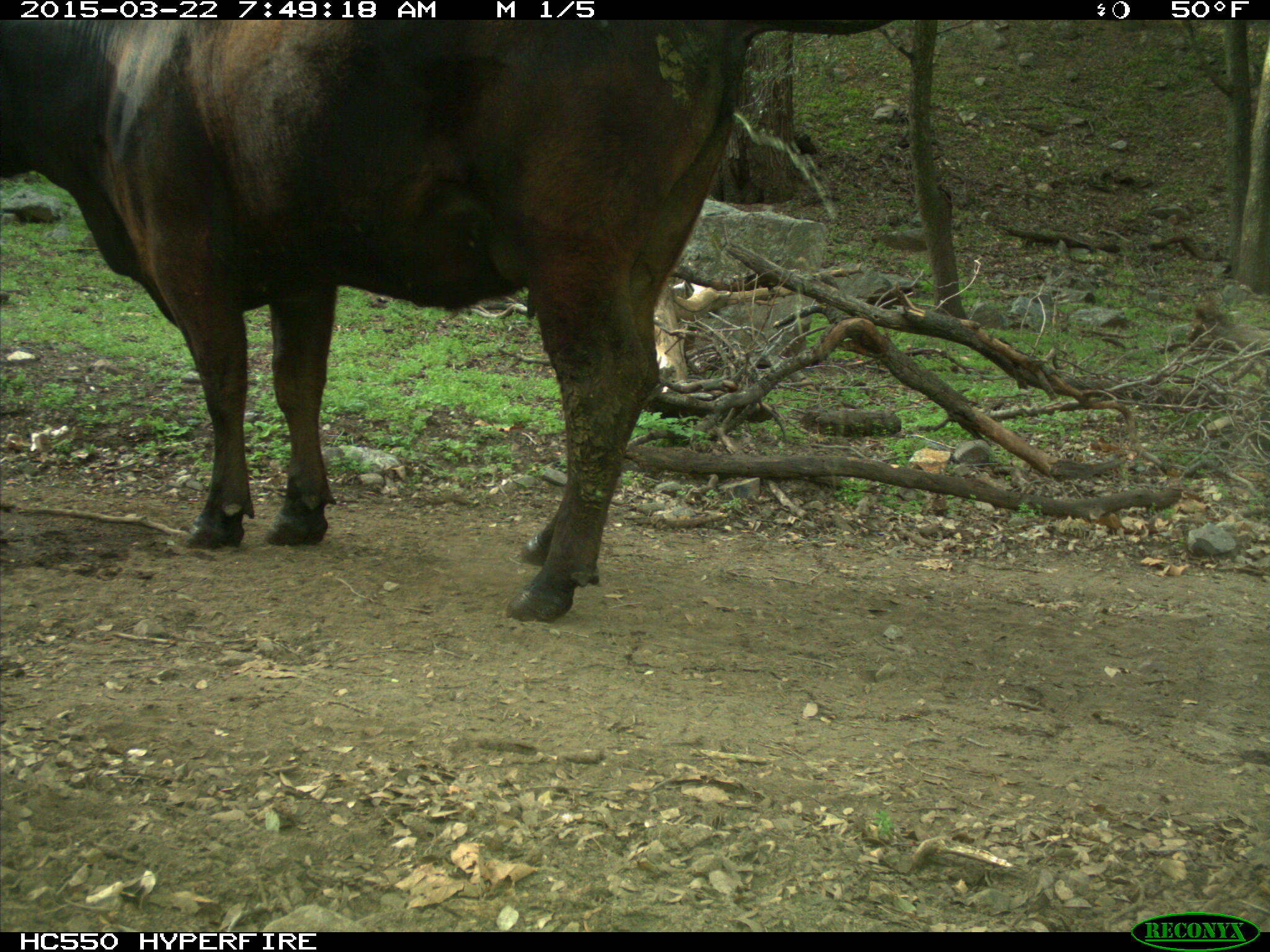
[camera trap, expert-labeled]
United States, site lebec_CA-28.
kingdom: Animalia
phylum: Chordata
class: Mammalia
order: Artiodactyla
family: Bovidae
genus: Bos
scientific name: Bos taurus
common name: domestic cow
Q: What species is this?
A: Bos taurus (domestic cow).